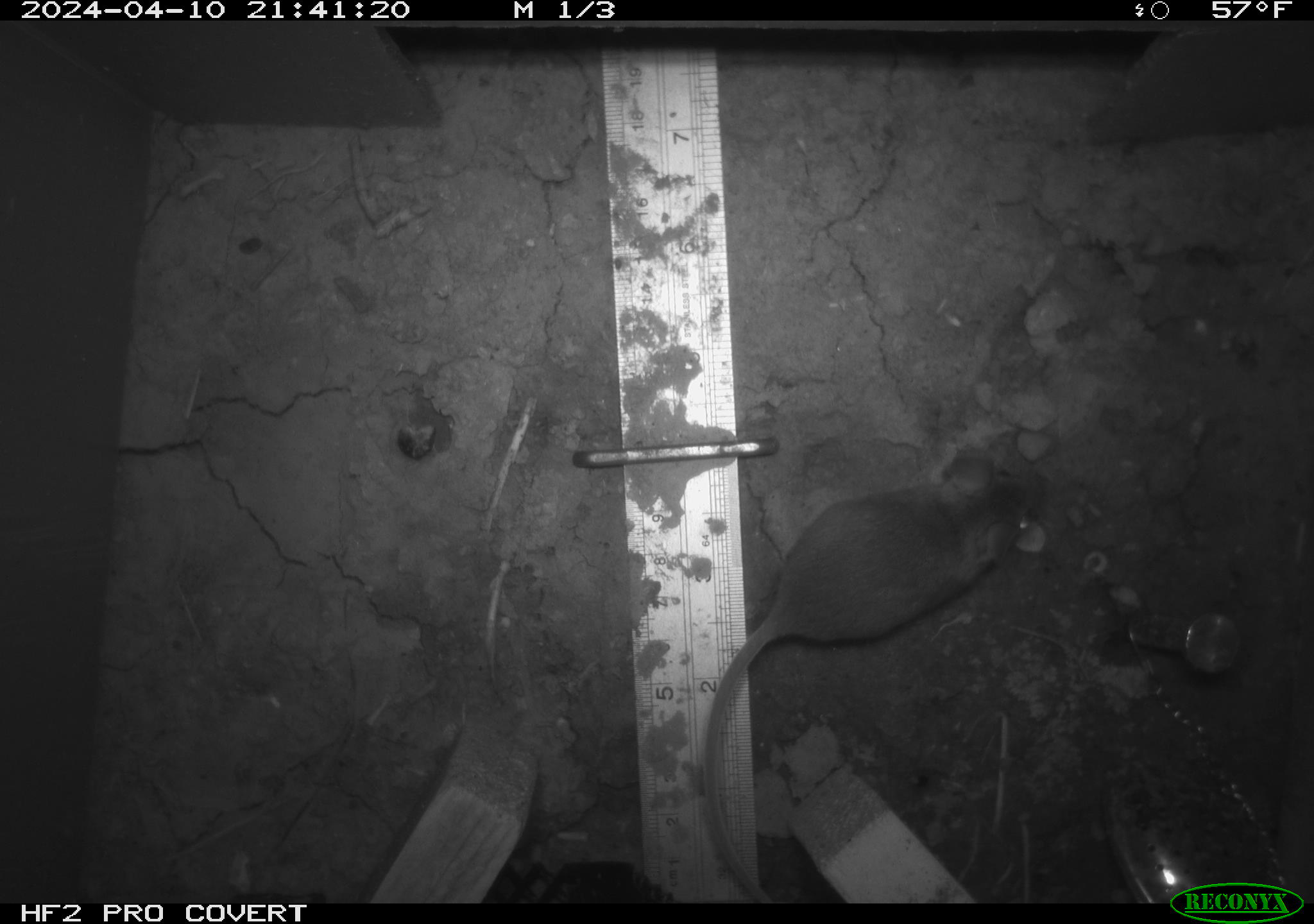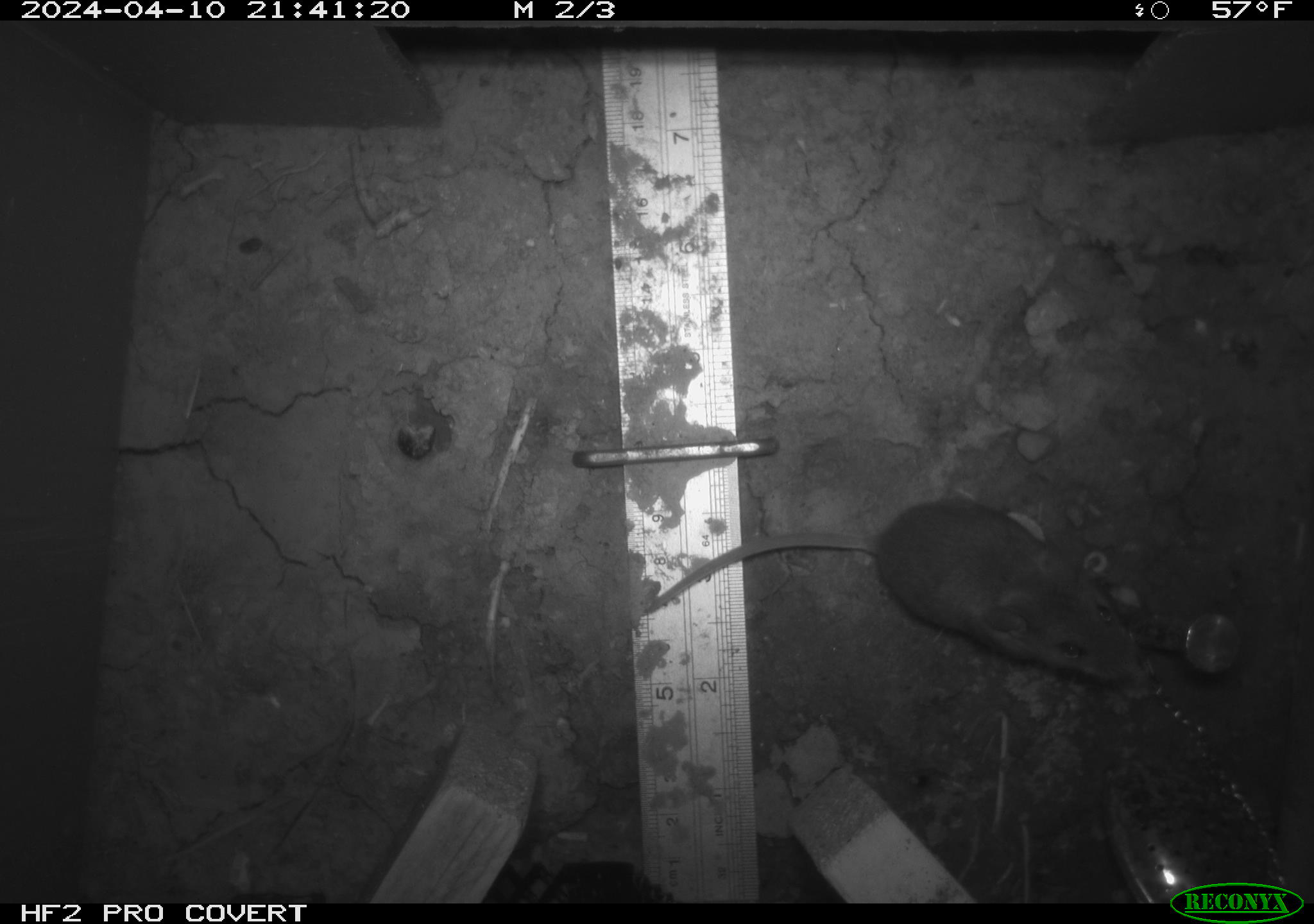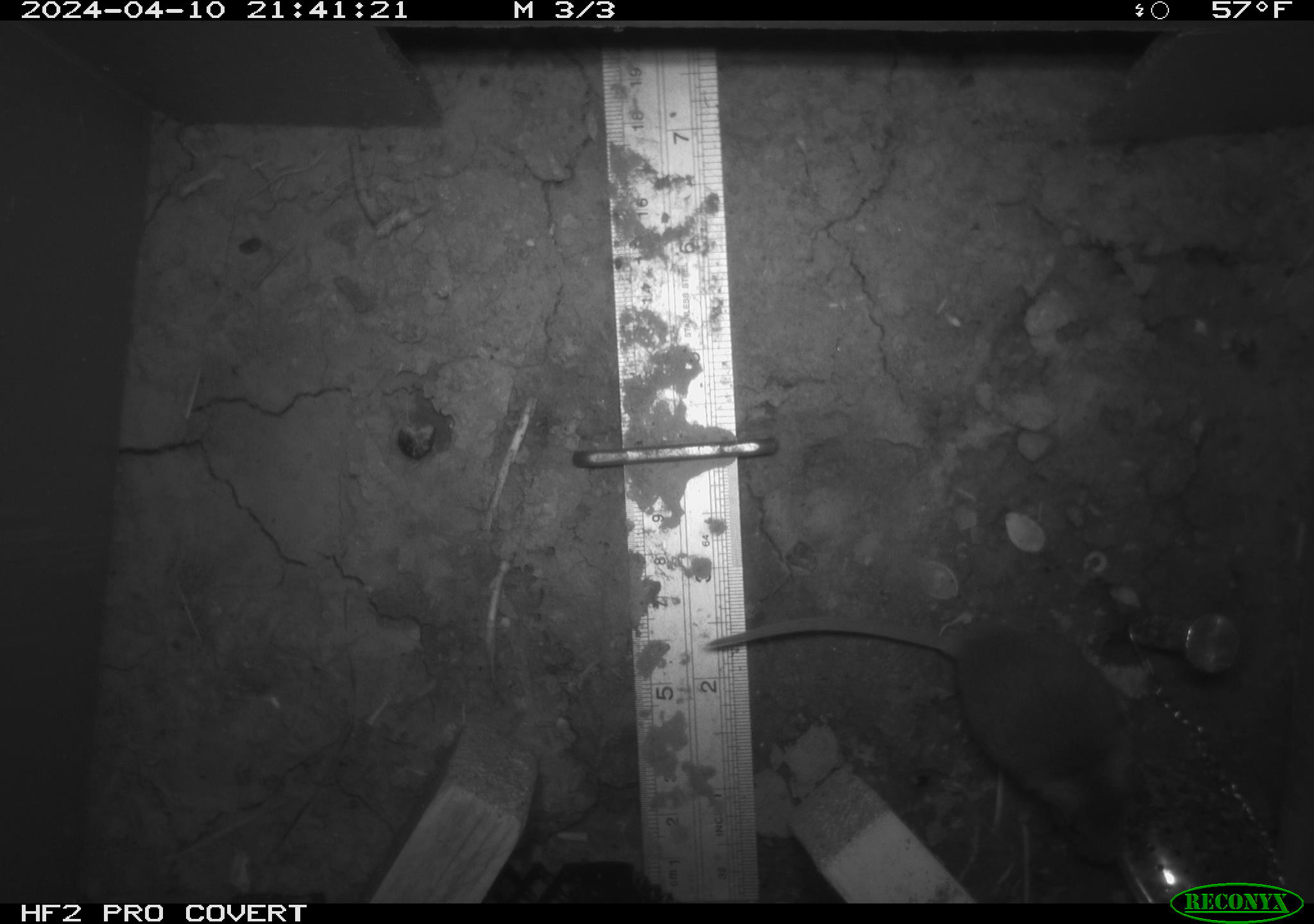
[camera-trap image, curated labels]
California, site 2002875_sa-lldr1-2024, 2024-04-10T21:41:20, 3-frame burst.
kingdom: Animalia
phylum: Chordata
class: Mammalia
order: Rodentia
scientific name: Rodentia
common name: mouse species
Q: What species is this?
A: Mouse species (Rodentia).